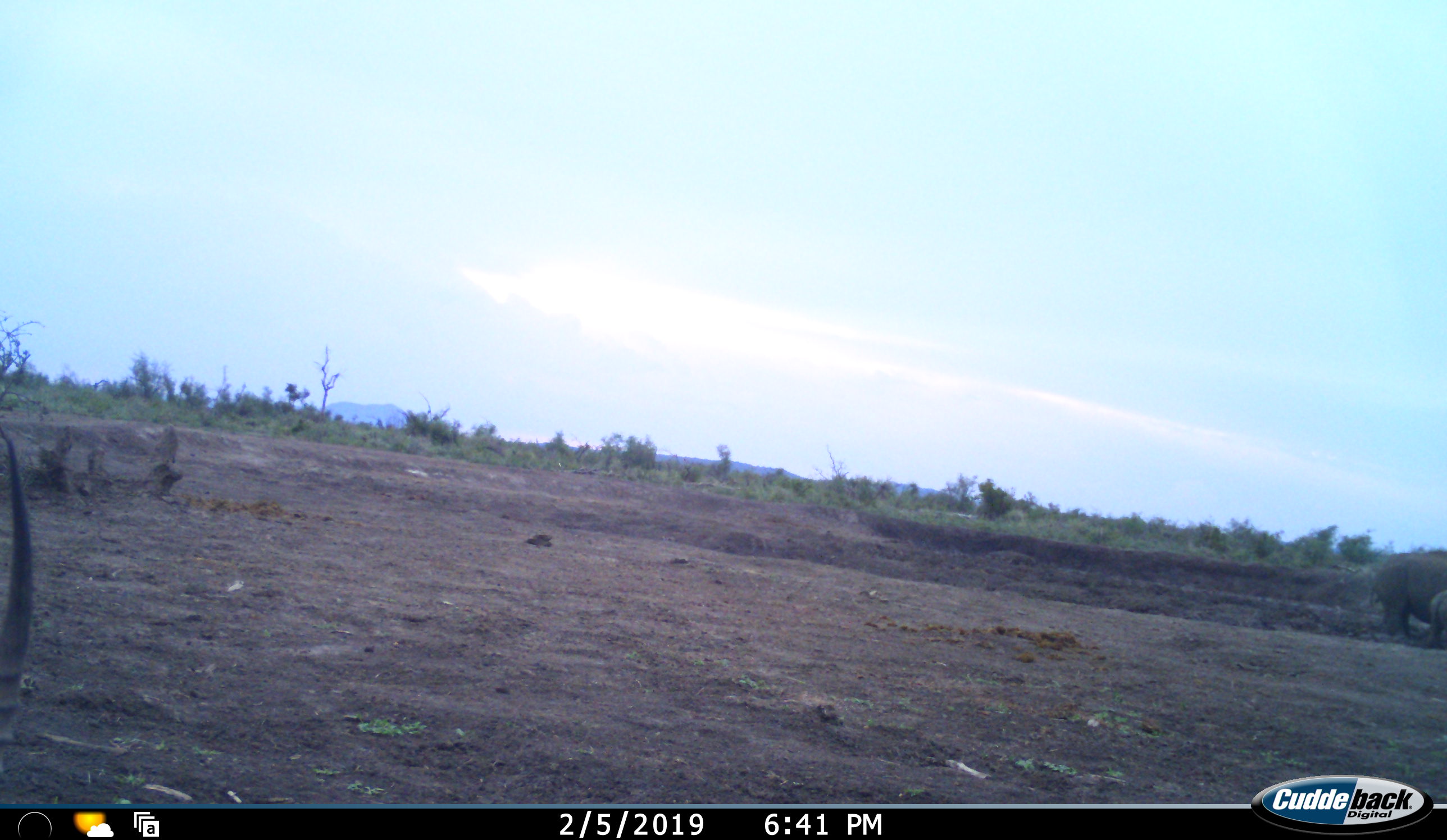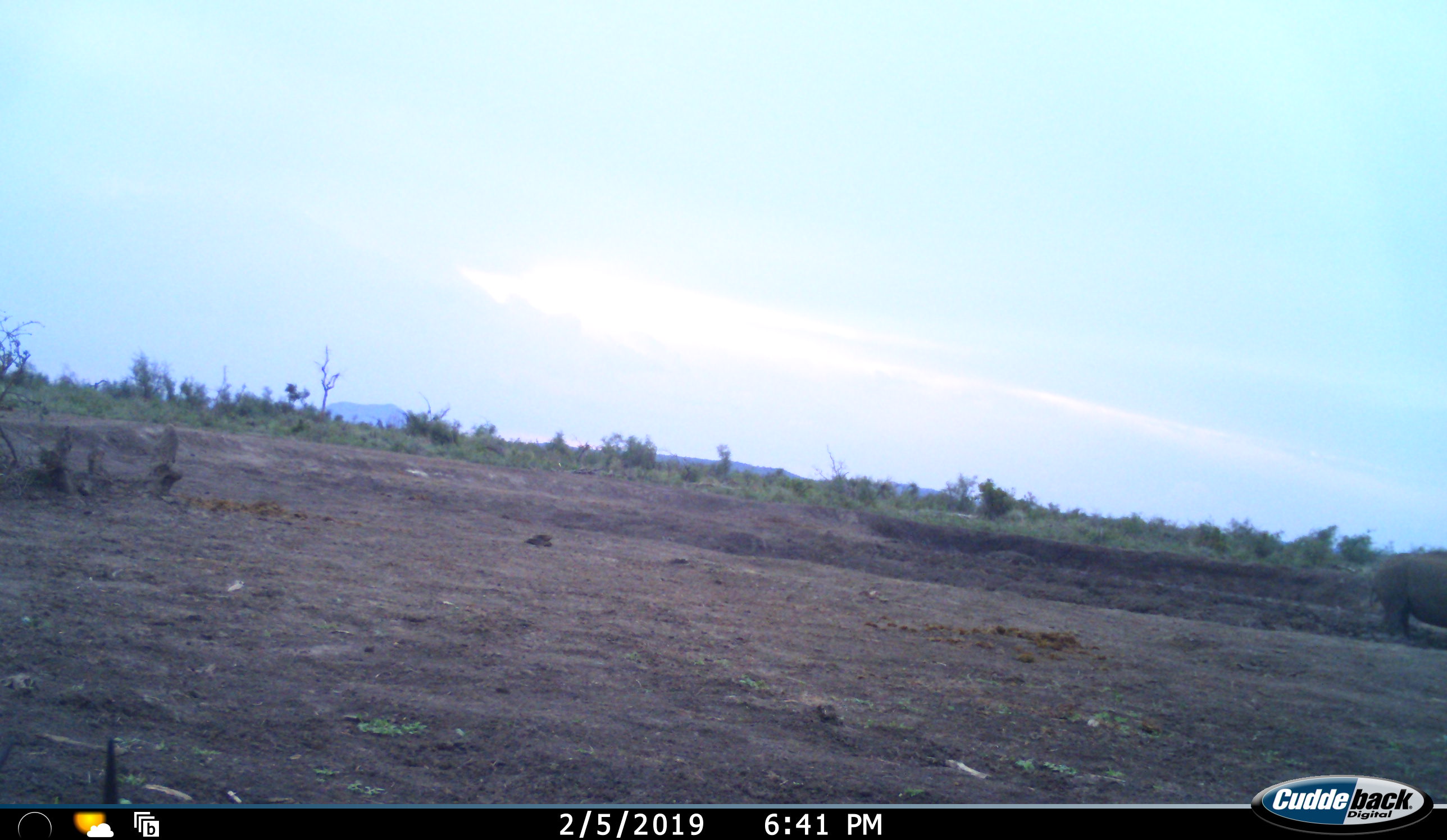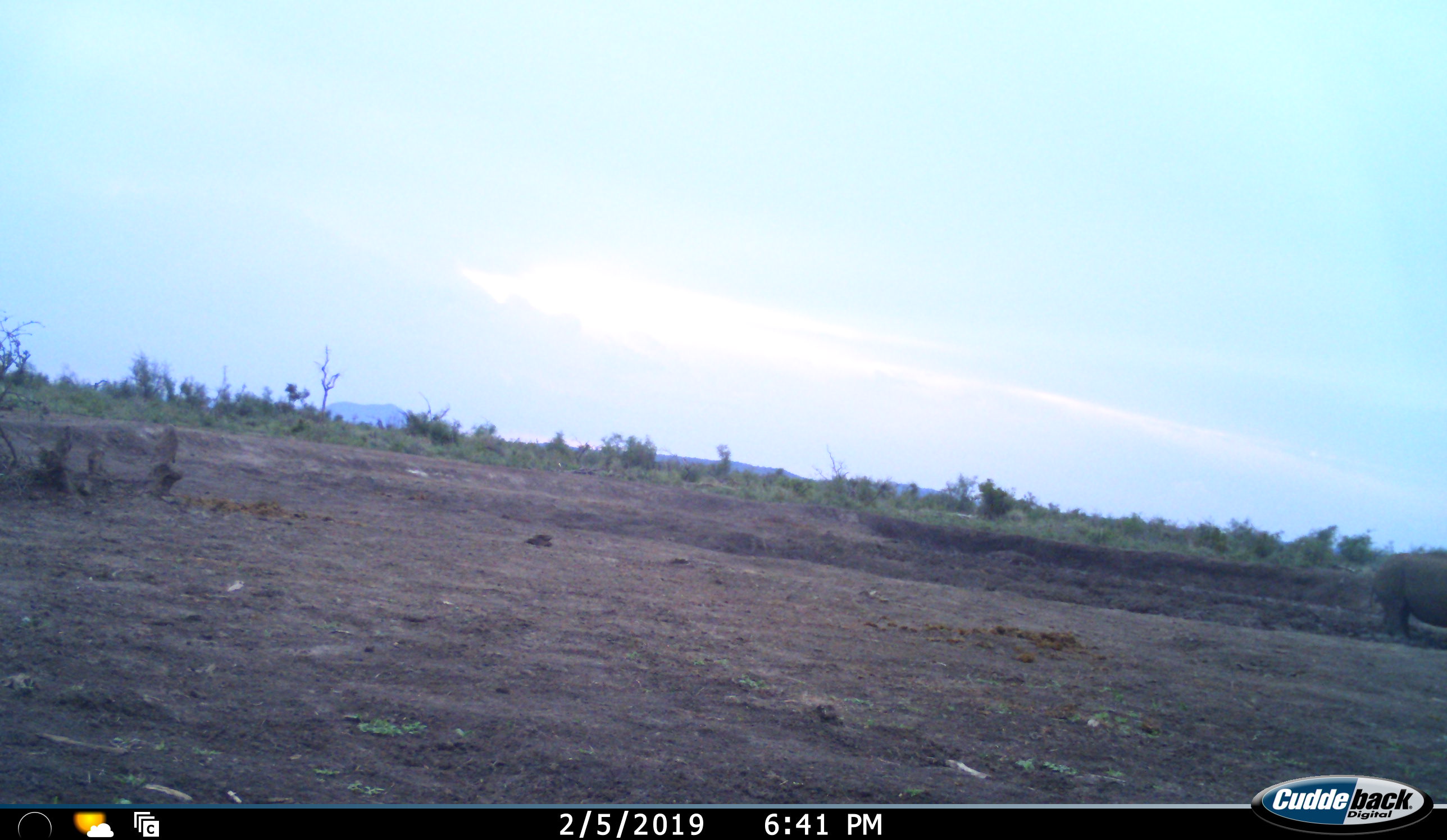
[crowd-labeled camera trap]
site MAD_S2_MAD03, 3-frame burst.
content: unidentified animal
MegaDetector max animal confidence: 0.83